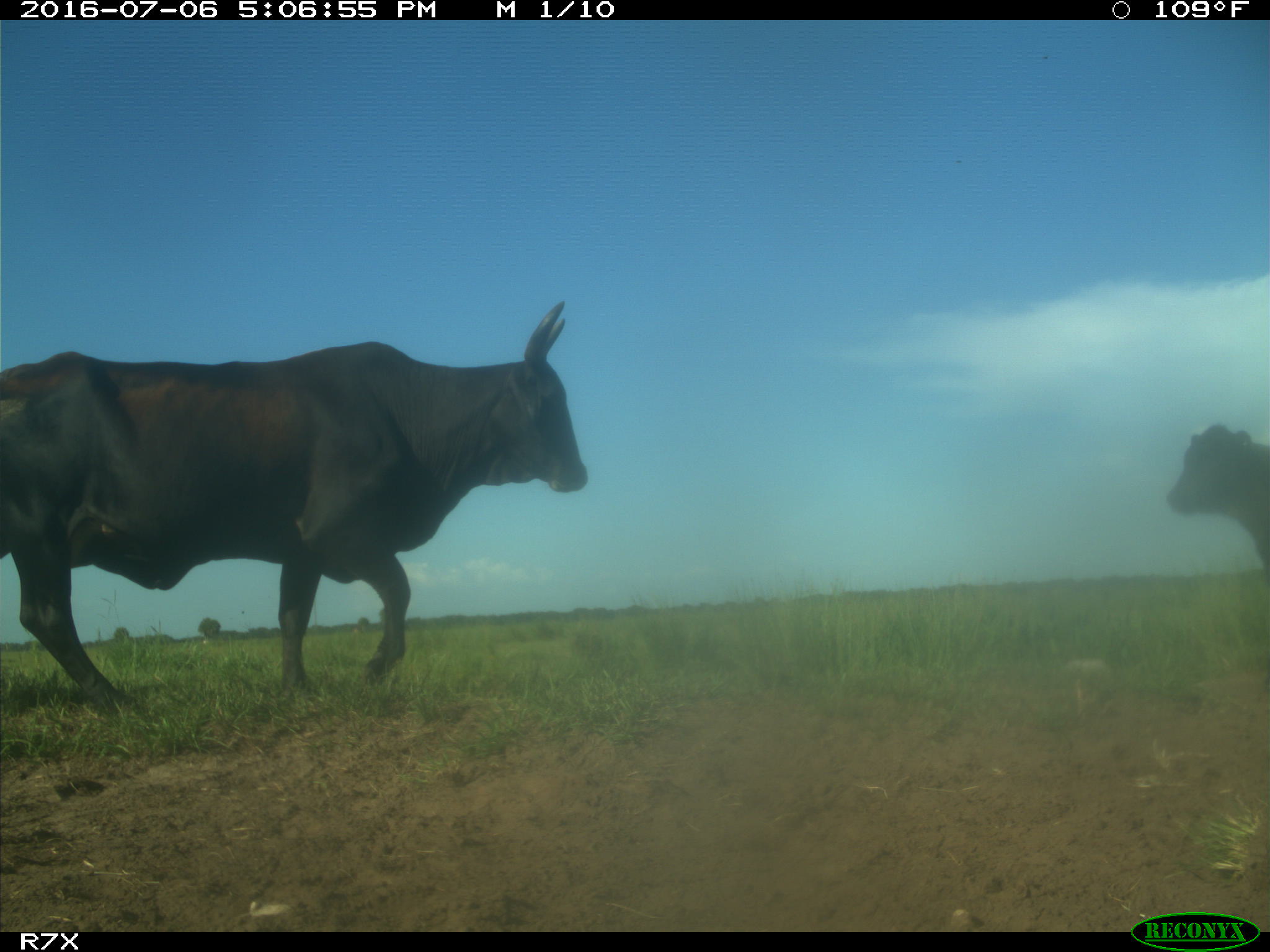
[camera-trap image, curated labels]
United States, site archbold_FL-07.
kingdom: Animalia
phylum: Chordata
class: Mammalia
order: Artiodactyla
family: Bovidae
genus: Bos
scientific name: Bos taurus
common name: domestic cow